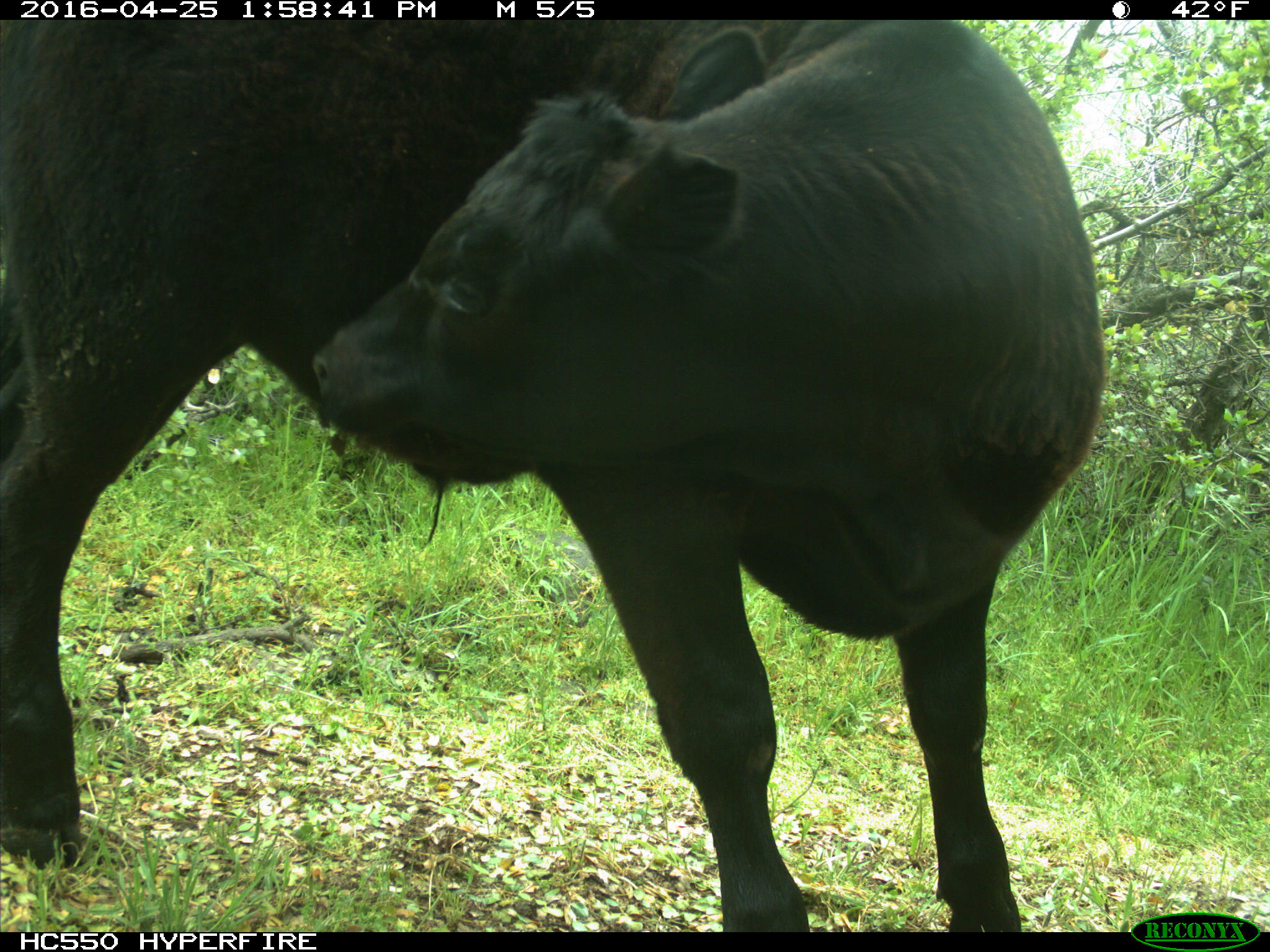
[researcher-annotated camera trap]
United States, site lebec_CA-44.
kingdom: Animalia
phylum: Chordata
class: Mammalia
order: Artiodactyla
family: Bovidae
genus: Bos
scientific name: Bos taurus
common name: domestic cow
Bos taurus (domestic cow).